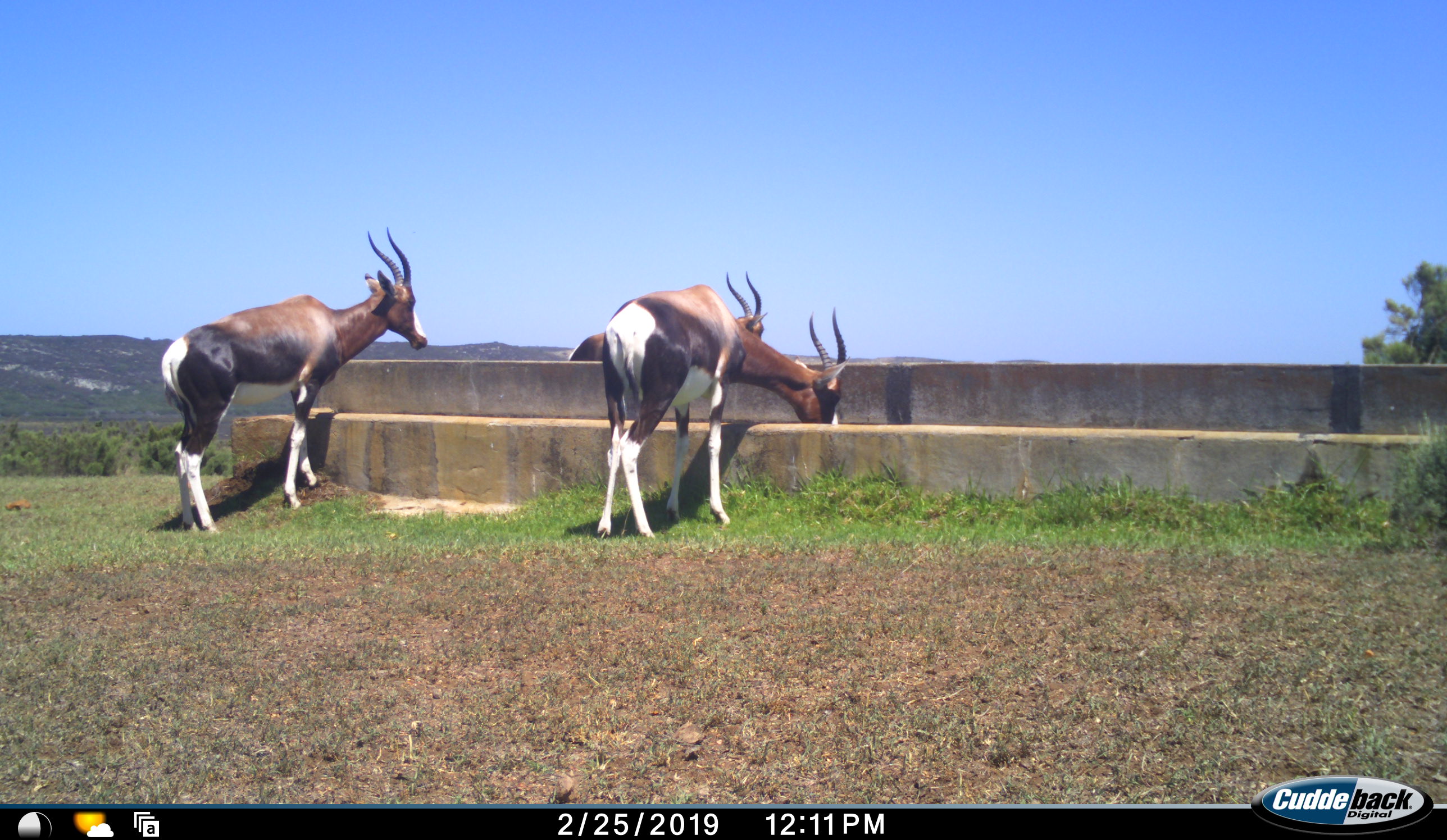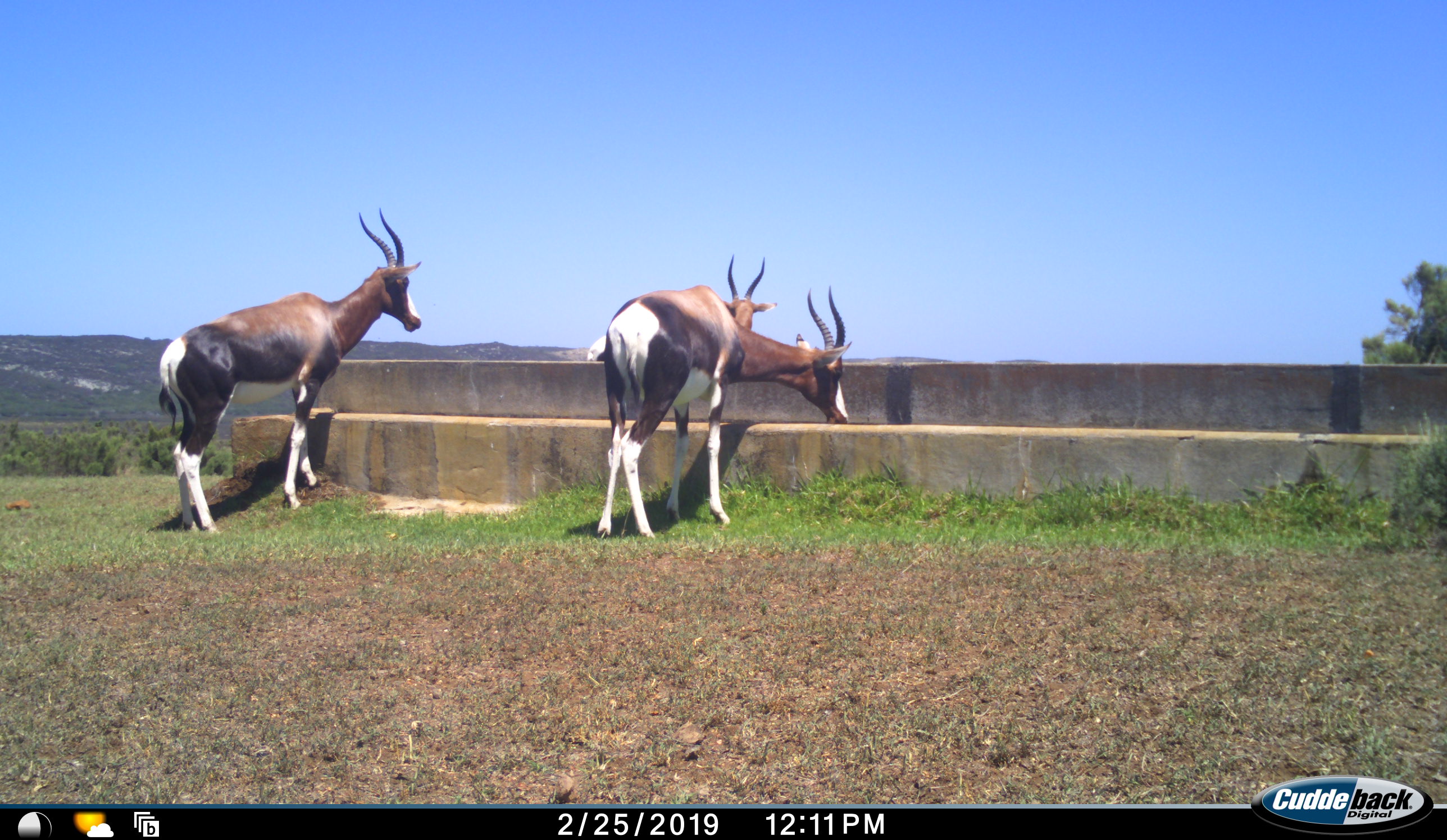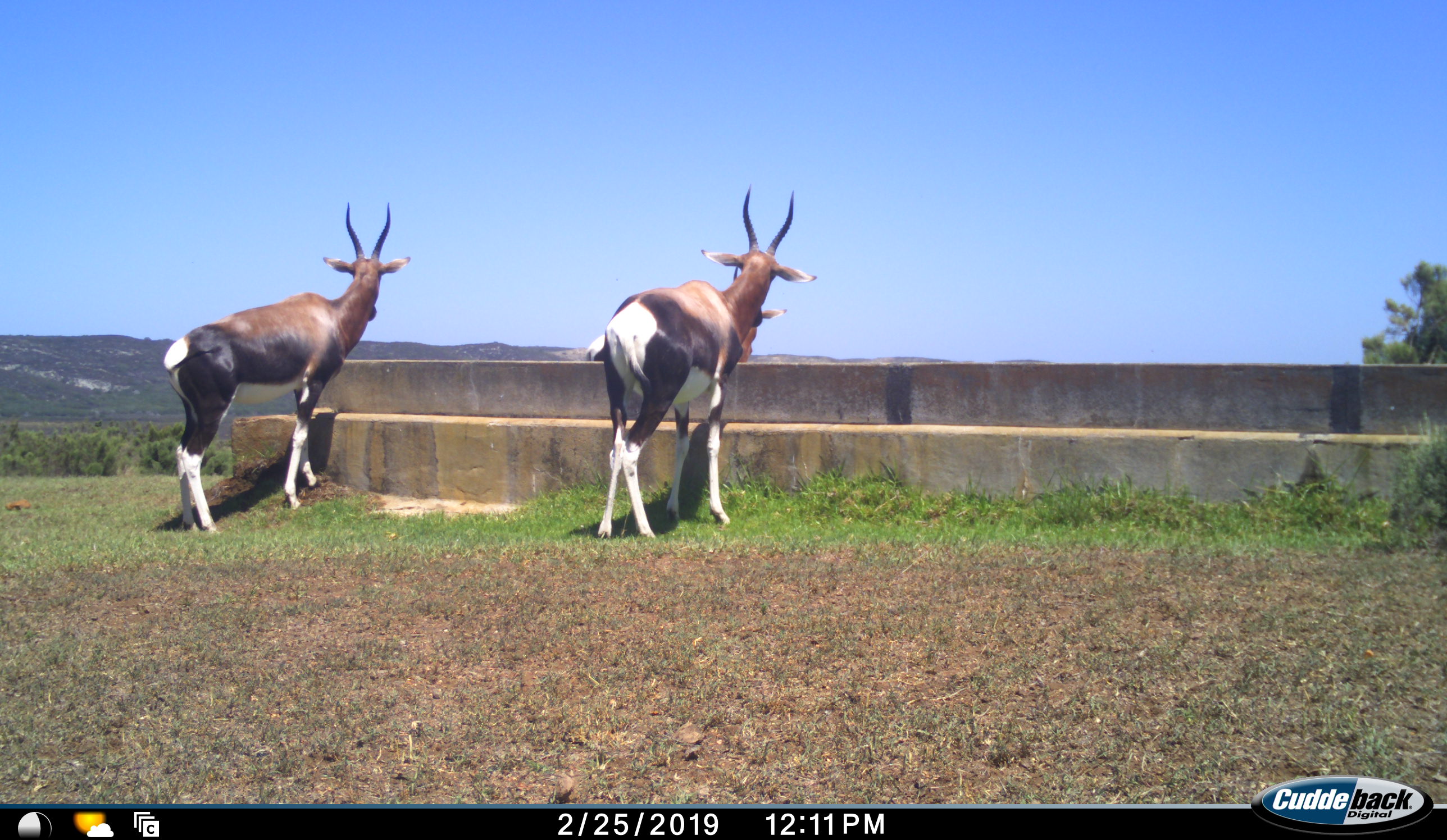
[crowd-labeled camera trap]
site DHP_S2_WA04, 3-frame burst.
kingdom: Animalia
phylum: Chordata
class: Mammalia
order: Artiodactyla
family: Bovidae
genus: Damaliscus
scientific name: Damaliscus pygargus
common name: bontebok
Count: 3.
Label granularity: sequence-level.